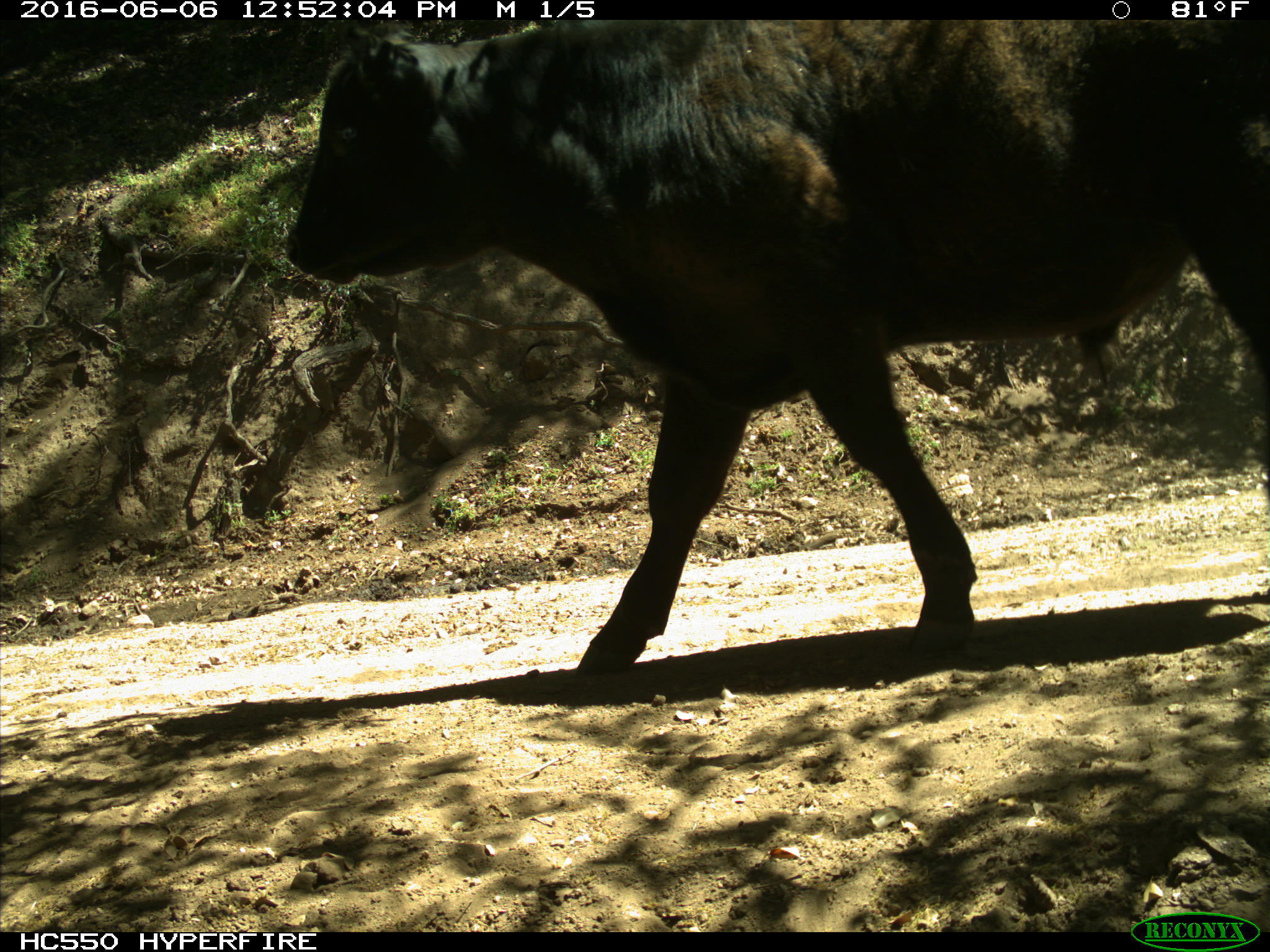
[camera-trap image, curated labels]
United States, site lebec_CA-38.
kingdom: Animalia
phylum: Chordata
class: Mammalia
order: Artiodactyla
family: Bovidae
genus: Bos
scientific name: Bos taurus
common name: domestic cow